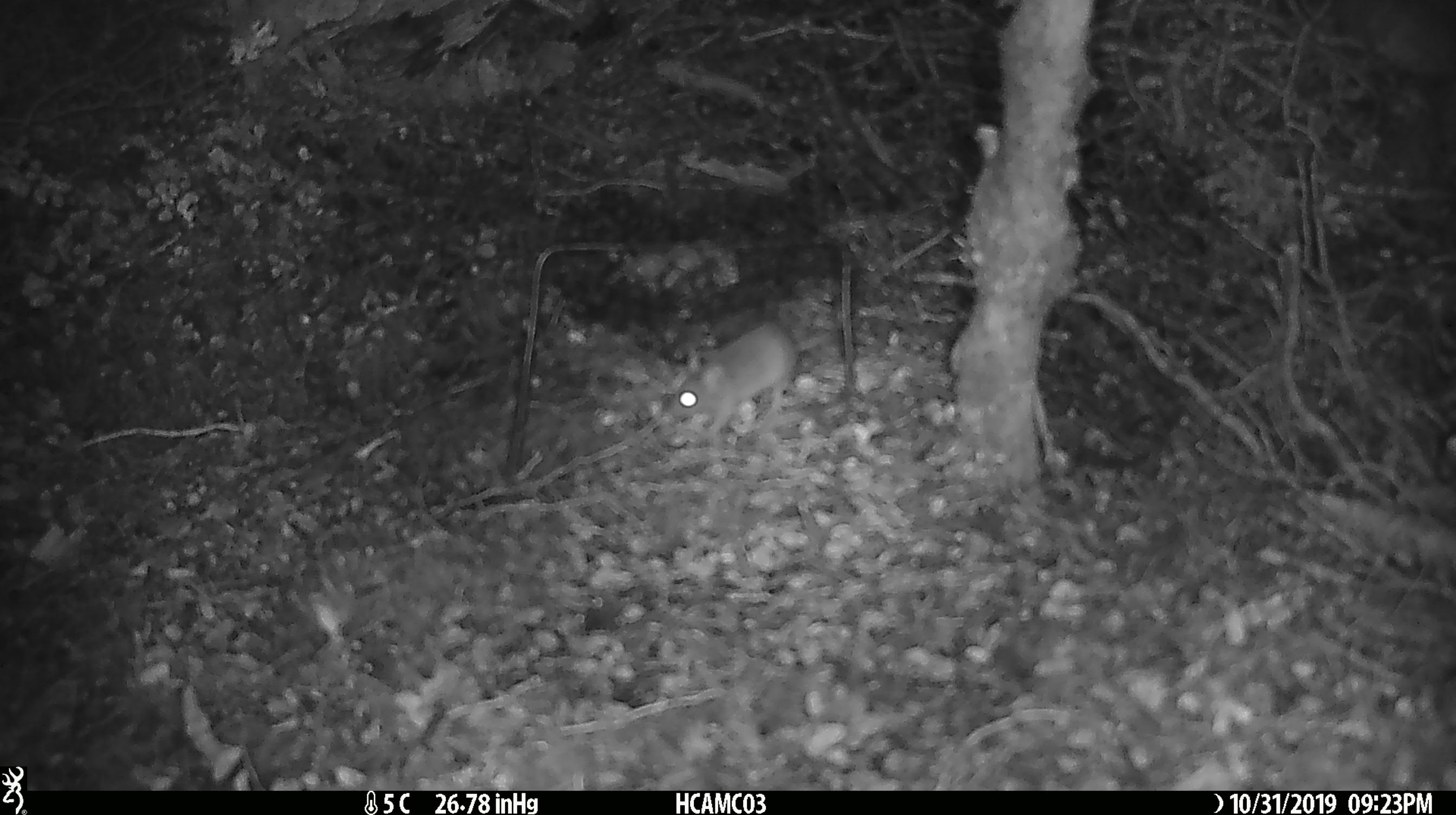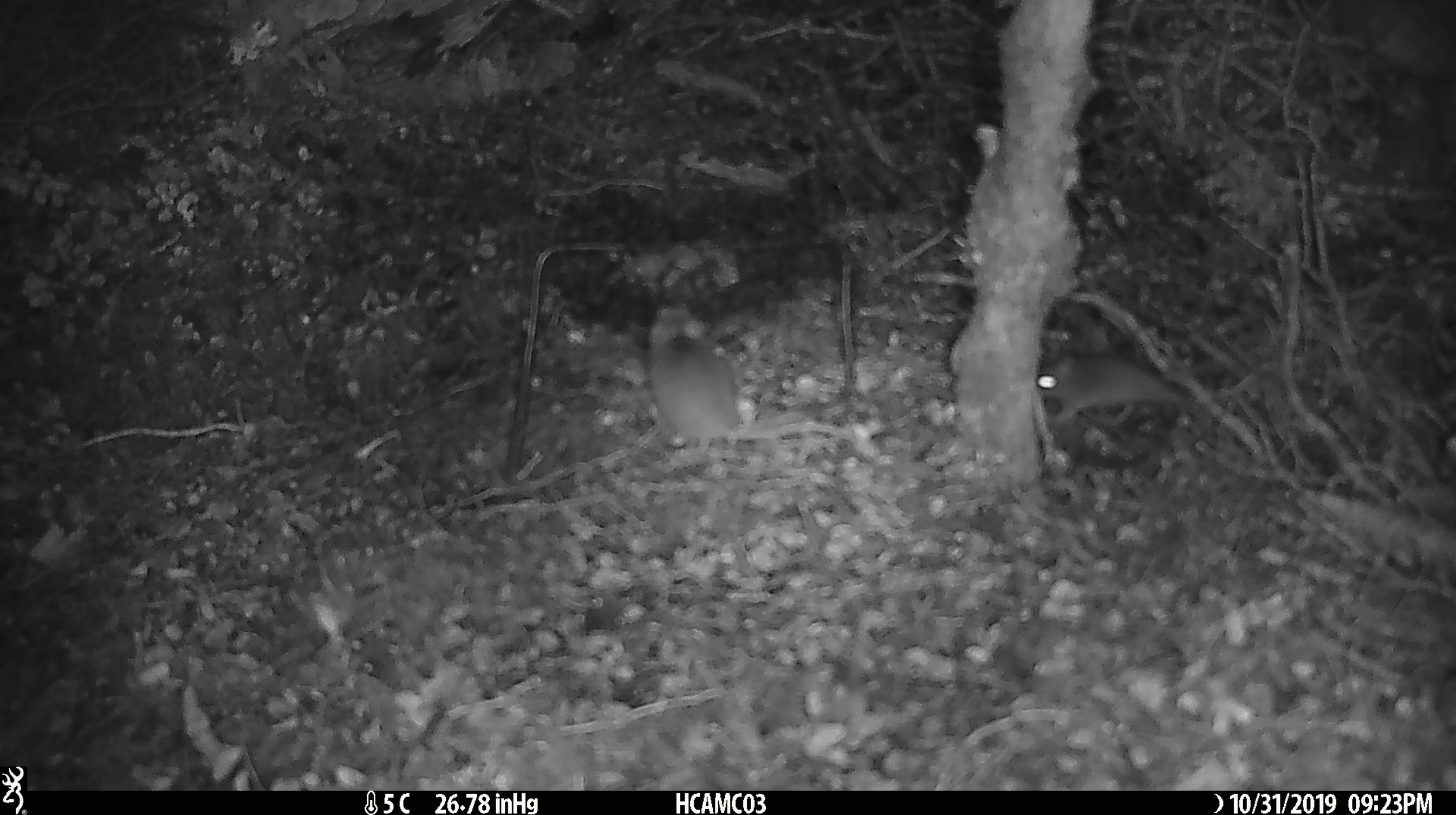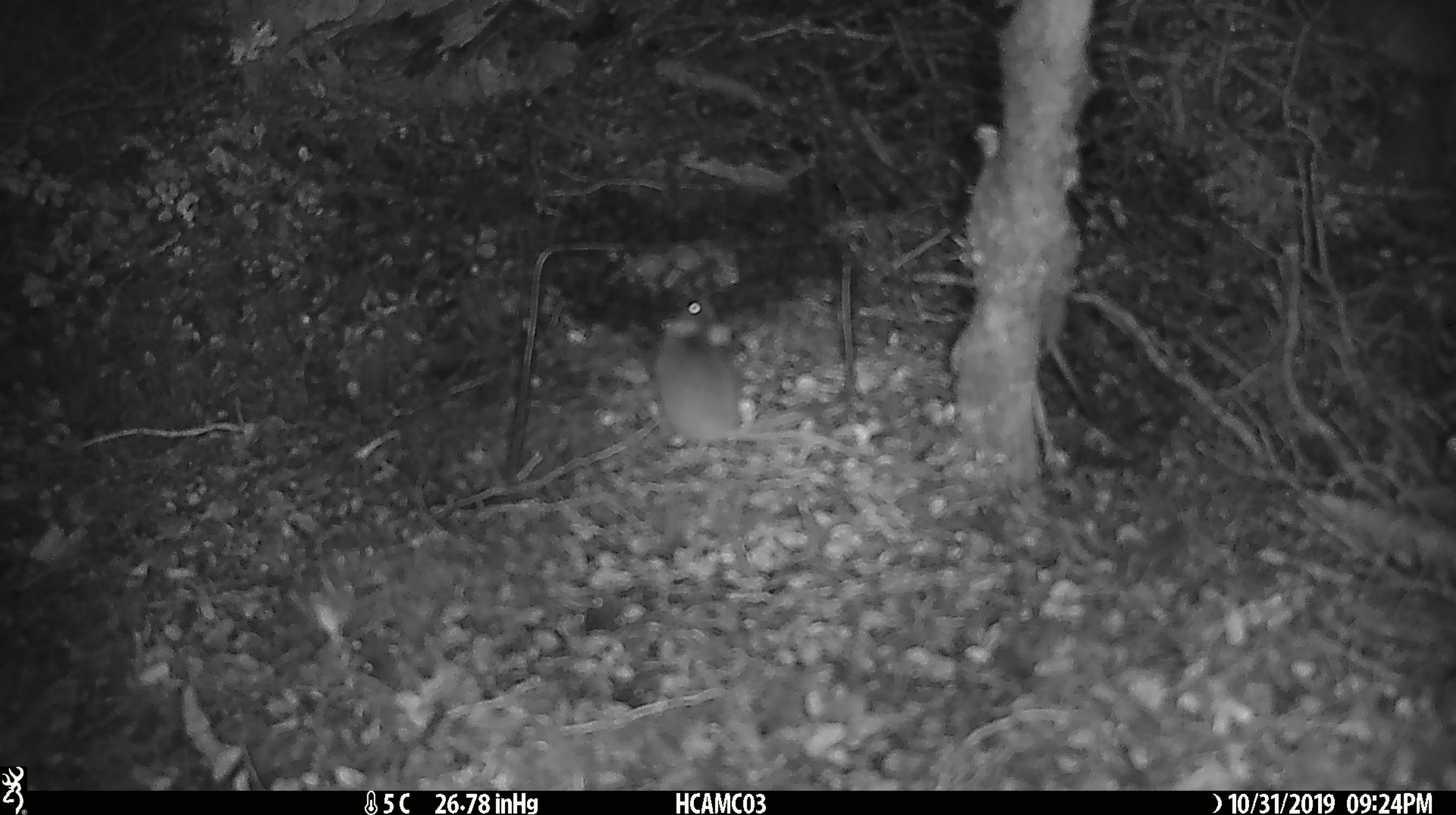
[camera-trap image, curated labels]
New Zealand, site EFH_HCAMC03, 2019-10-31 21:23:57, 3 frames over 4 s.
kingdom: Animalia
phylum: Chordata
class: Mammalia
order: Rodentia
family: Muridae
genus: Mus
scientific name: Mus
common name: mouse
Mouse (Mus).